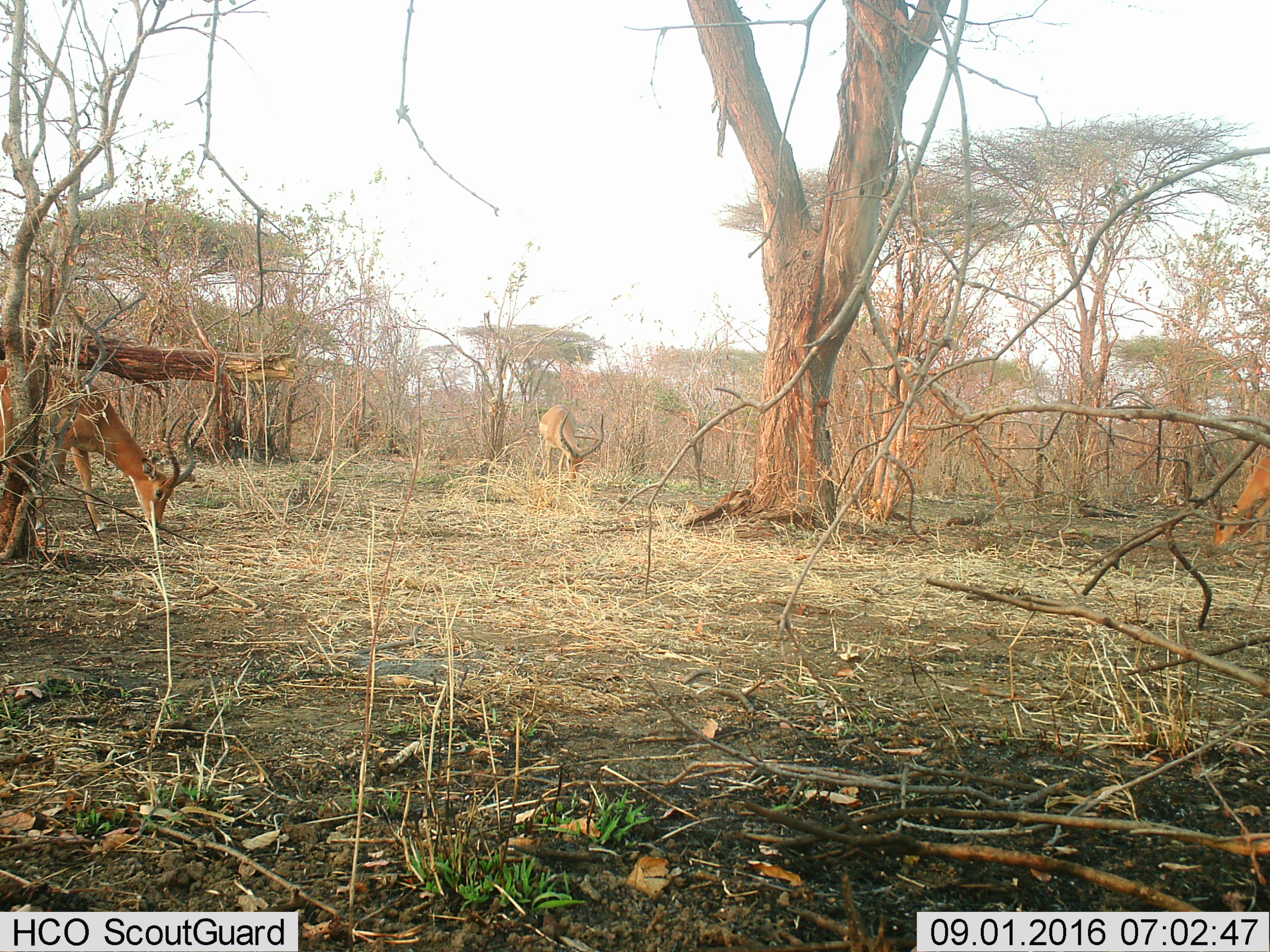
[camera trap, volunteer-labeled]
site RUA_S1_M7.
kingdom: Animalia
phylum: Chordata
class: Mammalia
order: Artiodactyla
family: Bovidae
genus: Aepyceros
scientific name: Aepyceros melampus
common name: impala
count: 3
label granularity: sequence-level